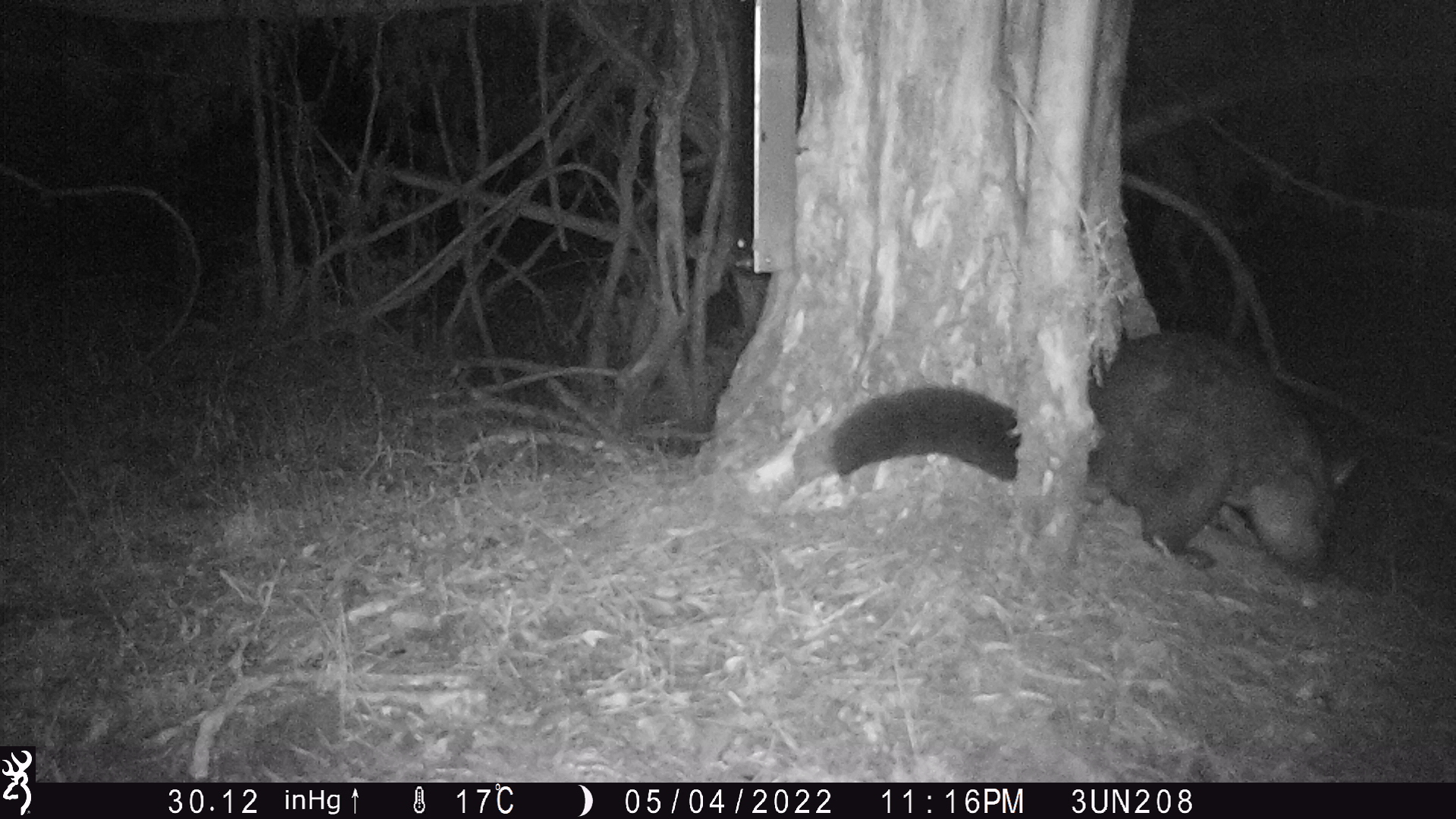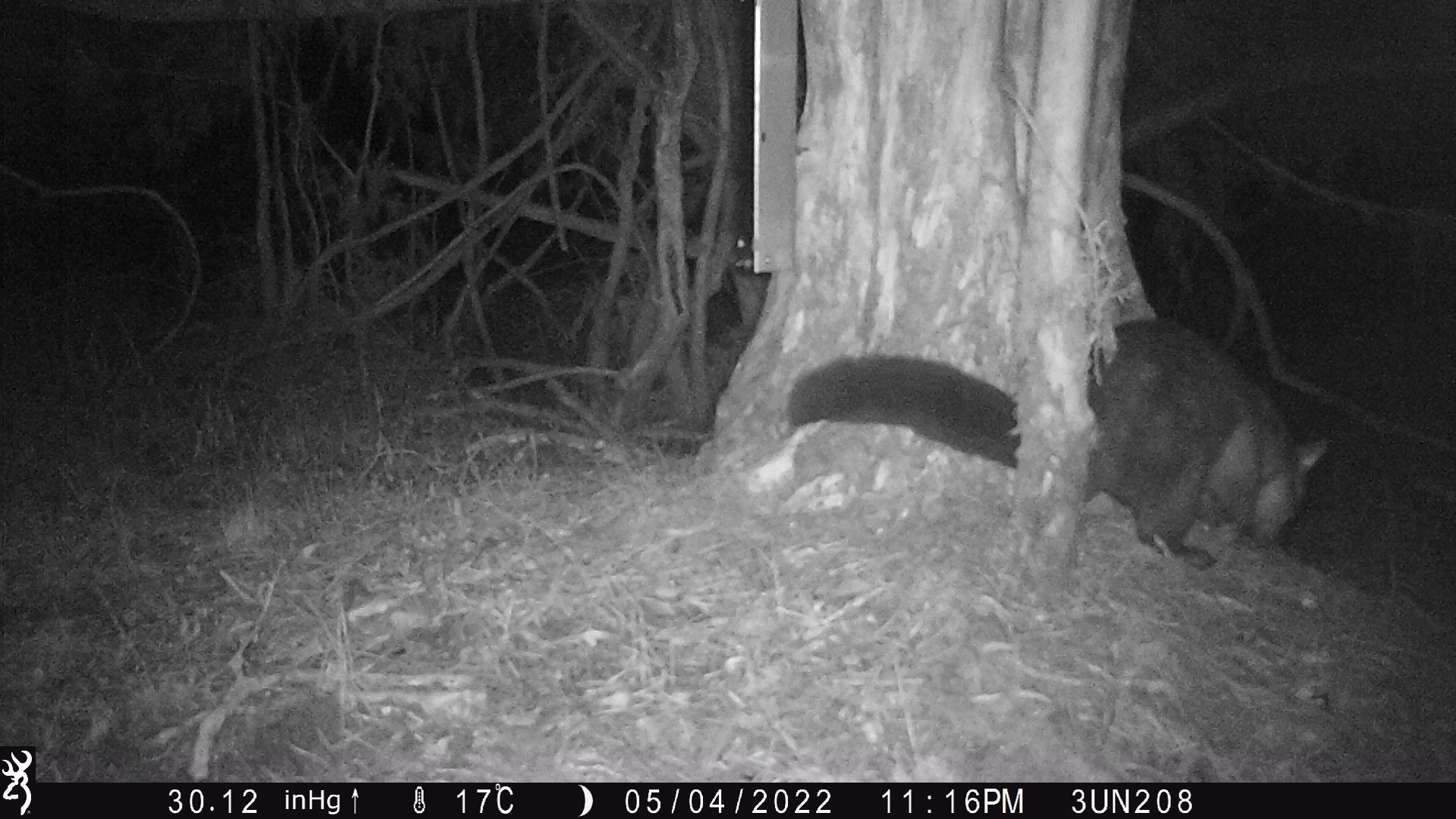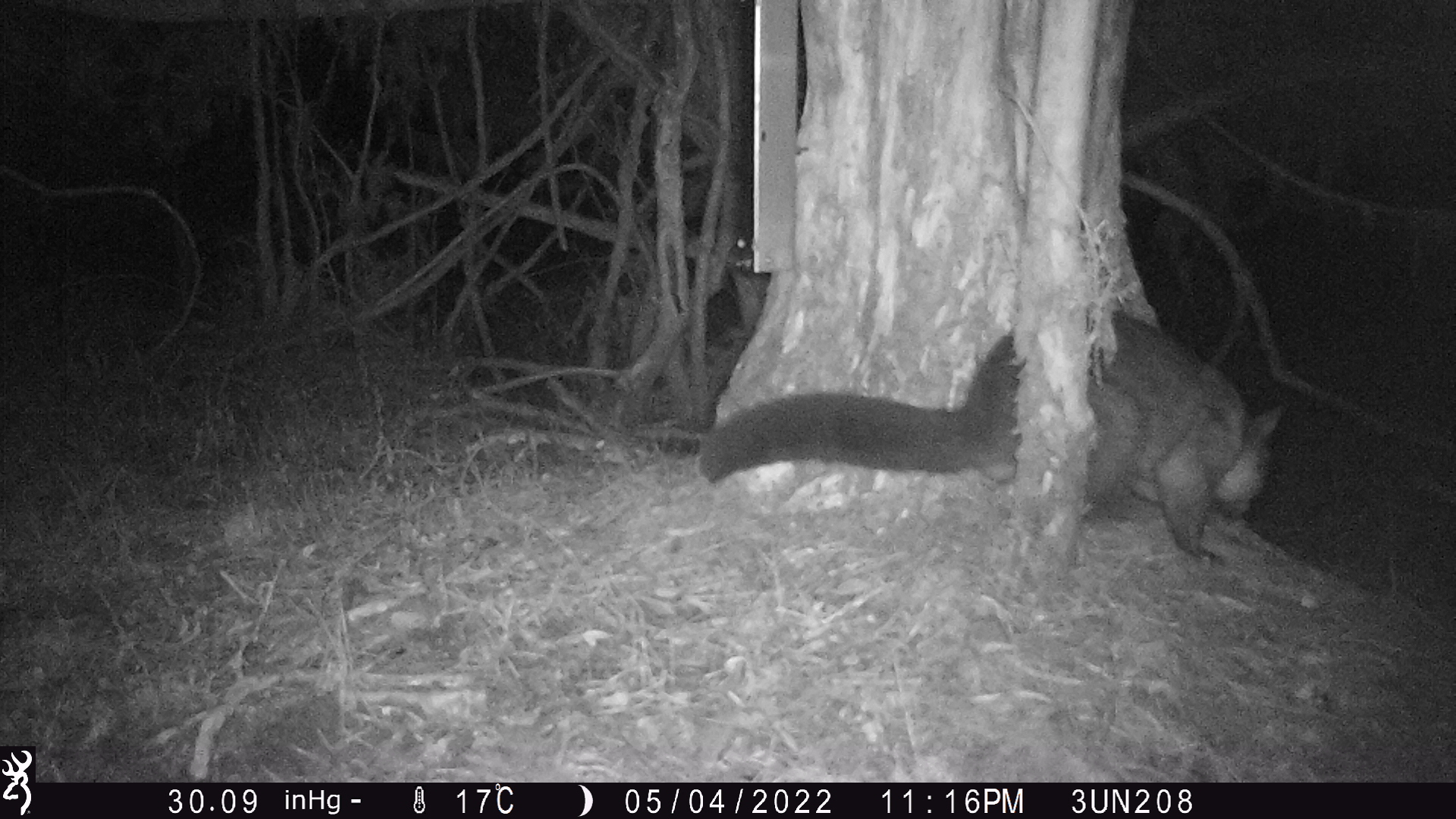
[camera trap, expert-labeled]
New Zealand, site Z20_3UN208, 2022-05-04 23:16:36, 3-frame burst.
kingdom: Animalia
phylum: Chordata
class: Mammalia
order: Diprotodontia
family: Phalangeridae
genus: Trichosurus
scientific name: Trichosurus vulpecula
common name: common brushtail possum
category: possum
Possum (common brushtail possum) (Trichosurus vulpecula).